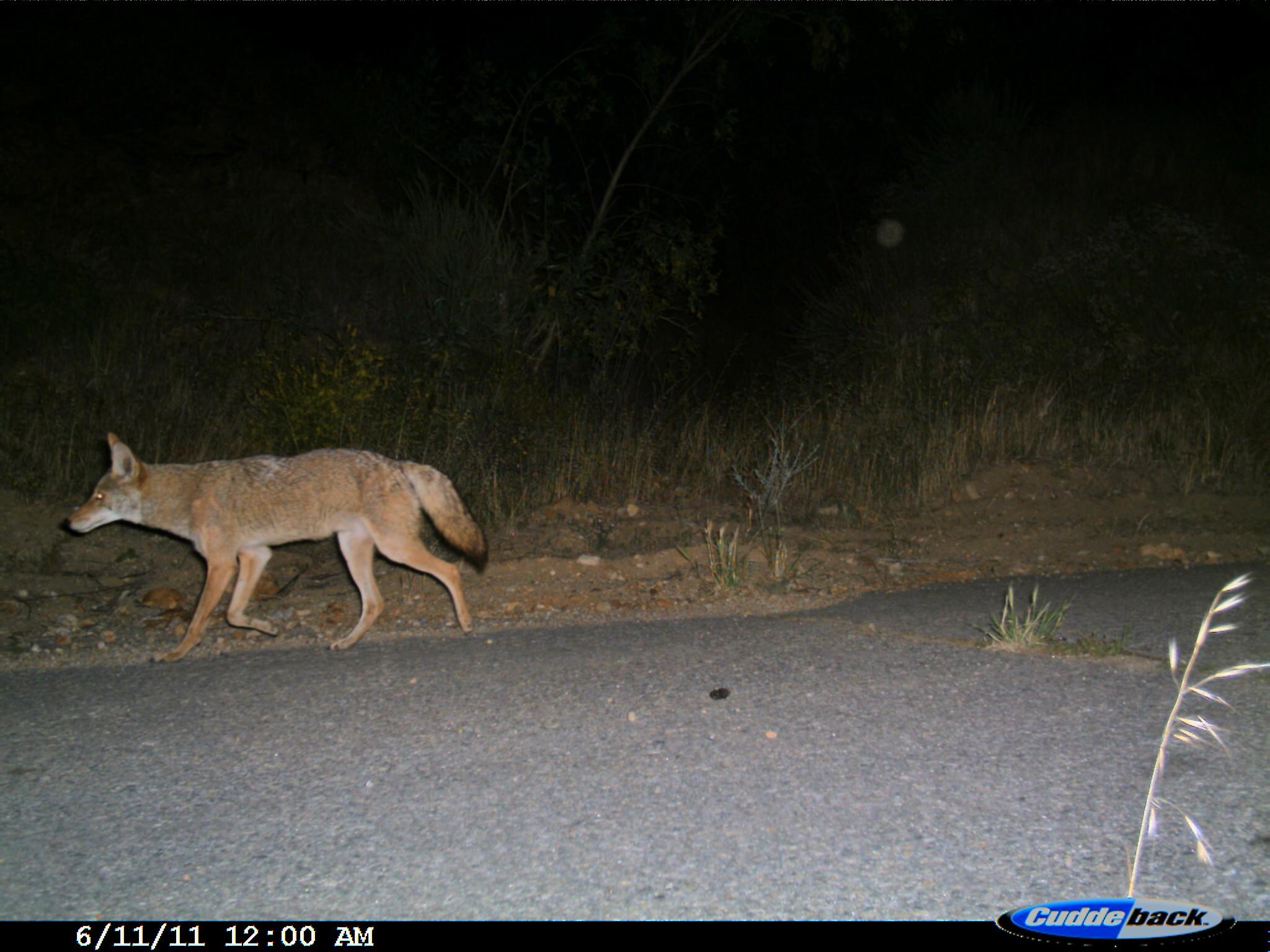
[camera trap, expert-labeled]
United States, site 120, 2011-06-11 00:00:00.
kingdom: Animalia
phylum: Chordata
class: Mammalia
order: Carnivora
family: Canidae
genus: Canis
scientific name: Canis latrans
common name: coyote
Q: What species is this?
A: Coyote (Canis latrans).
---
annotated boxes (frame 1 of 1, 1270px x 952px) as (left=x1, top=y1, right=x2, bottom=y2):
coyote: (left=57, top=422, right=498, bottom=660)